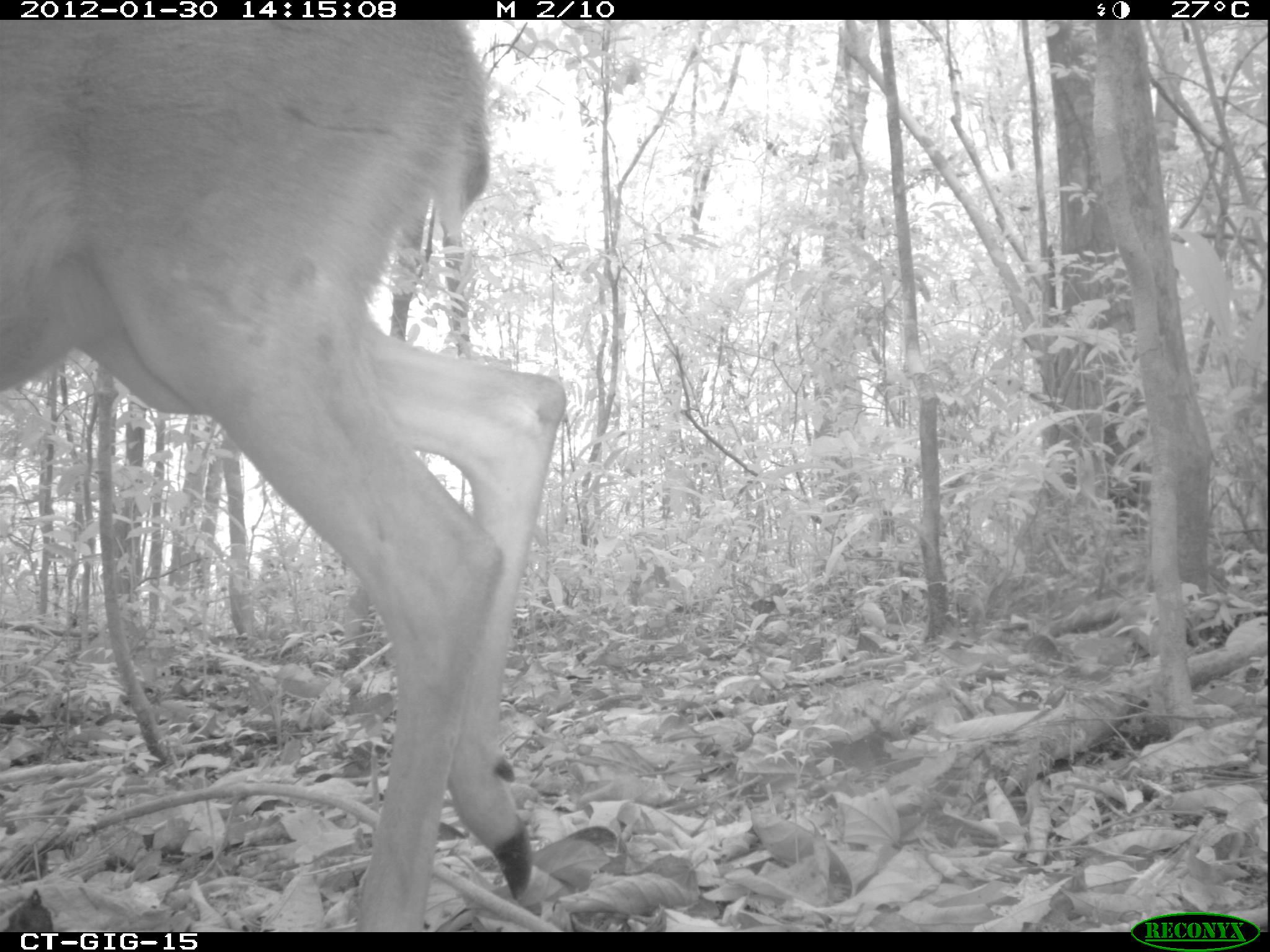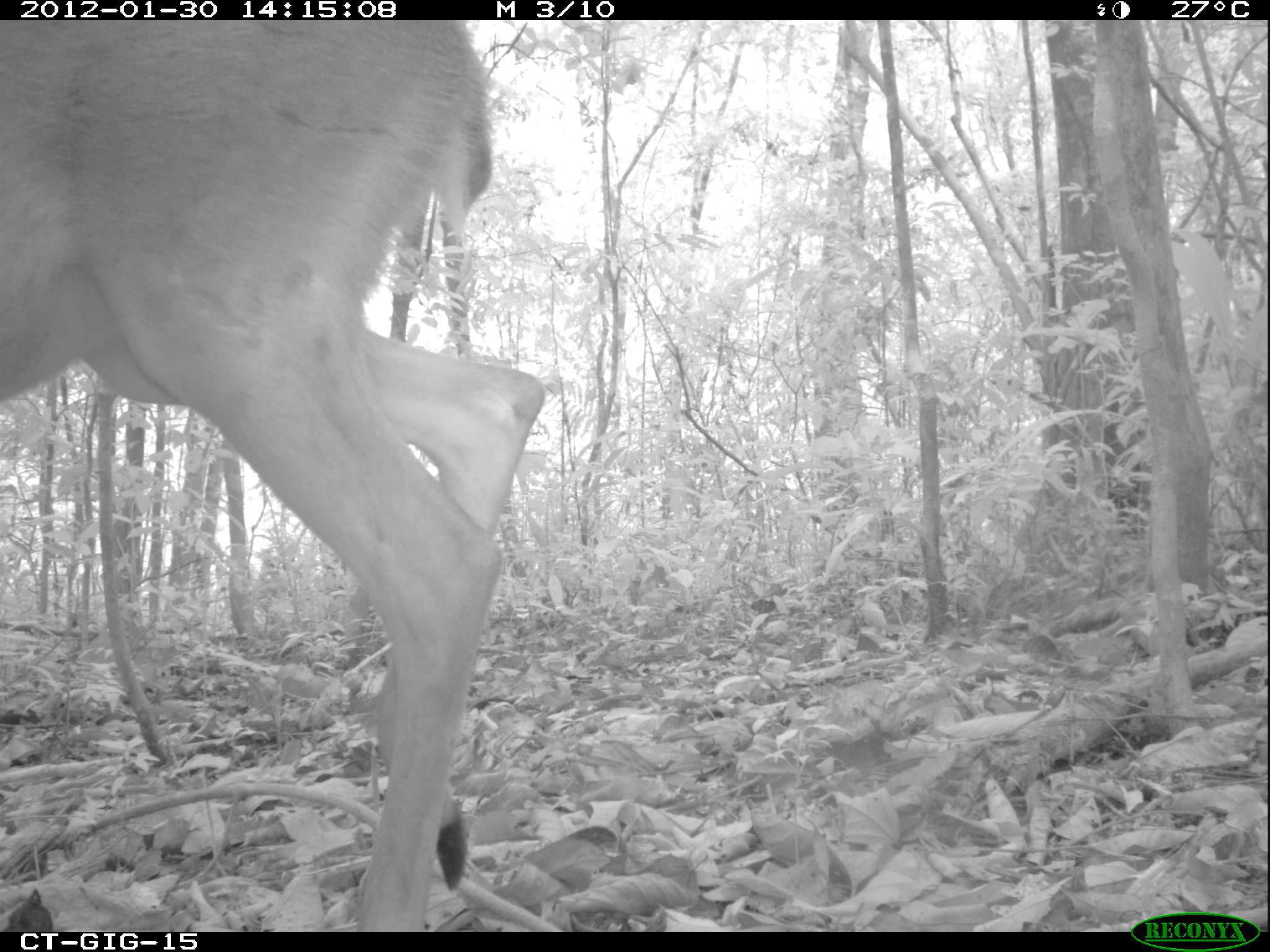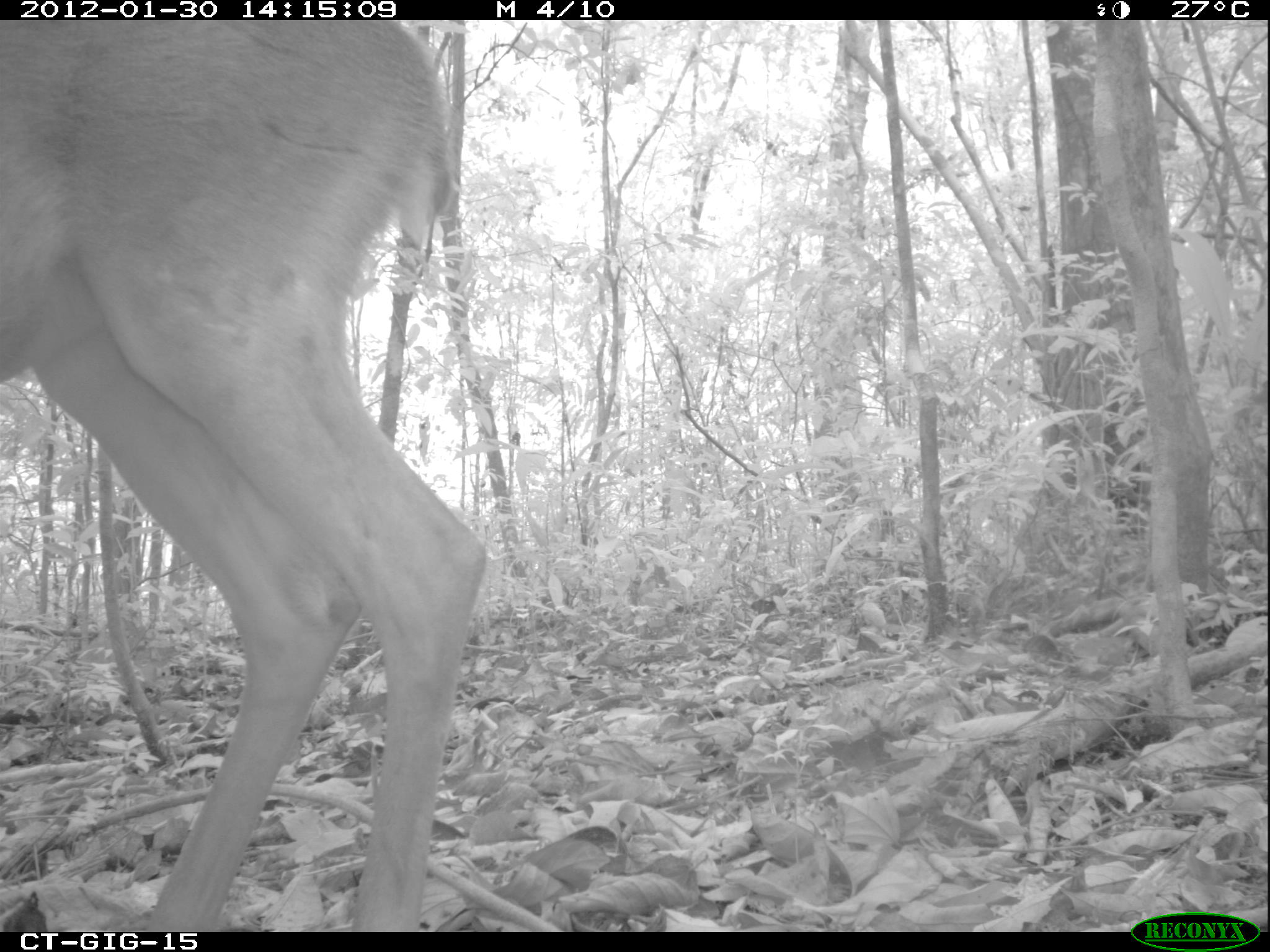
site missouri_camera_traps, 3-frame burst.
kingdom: Animalia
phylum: Chordata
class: Mammalia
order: Artiodactyla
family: Cervidae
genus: Odocoileus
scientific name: Odocoileus virginianus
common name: white-tailed deer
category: white tailed deer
White tailed deer (white-tailed deer) (Odocoileus virginianus). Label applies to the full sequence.